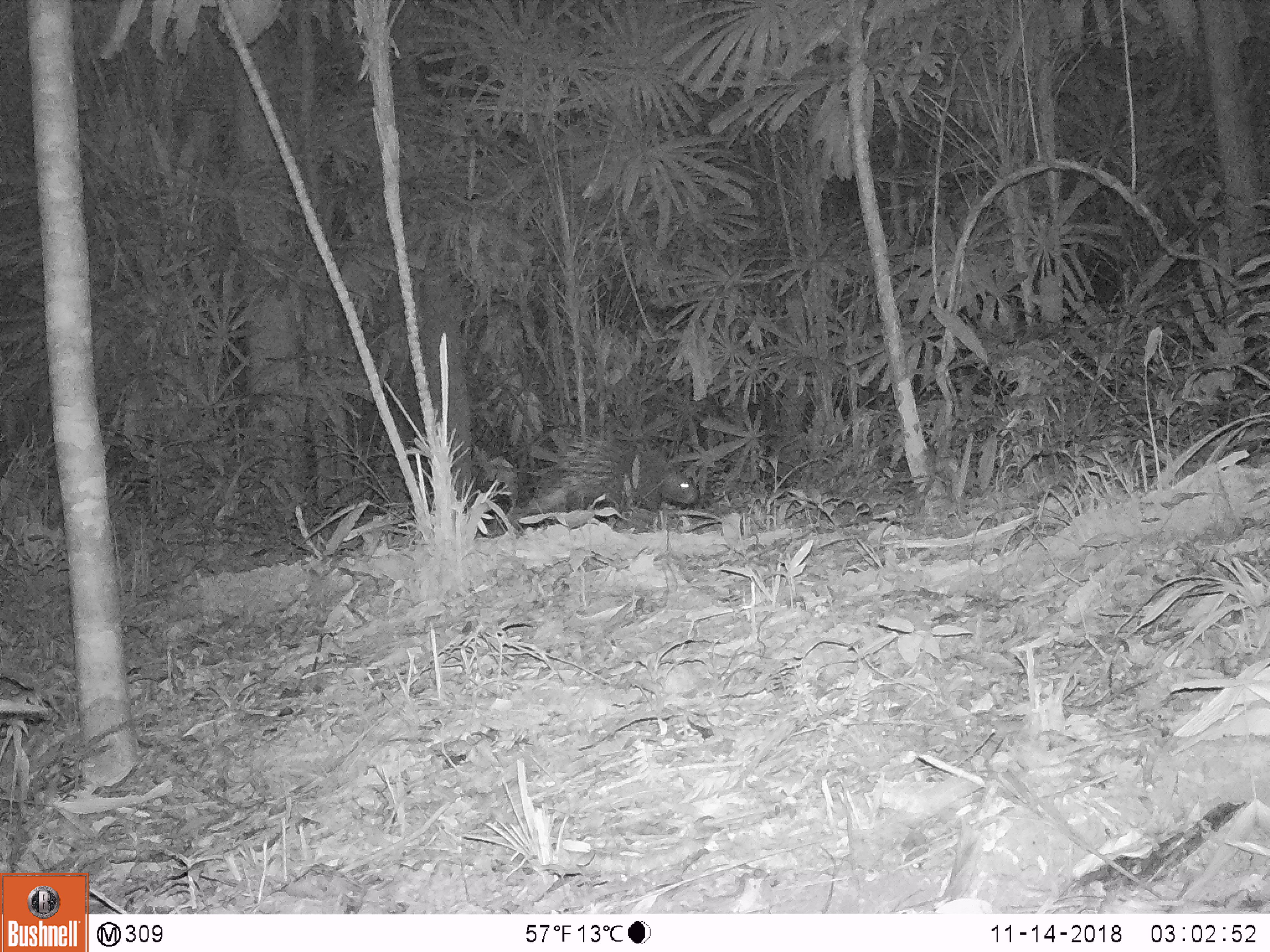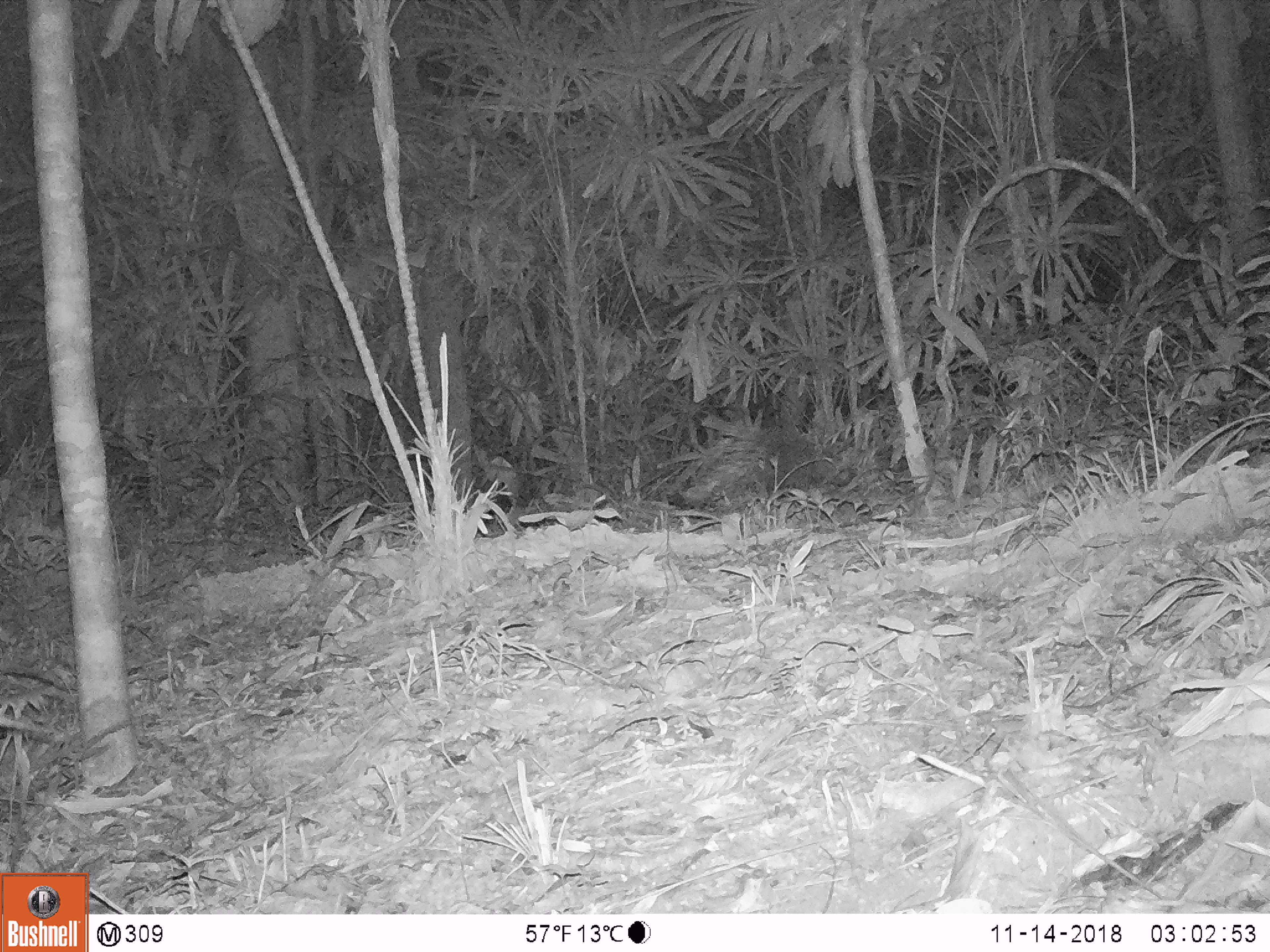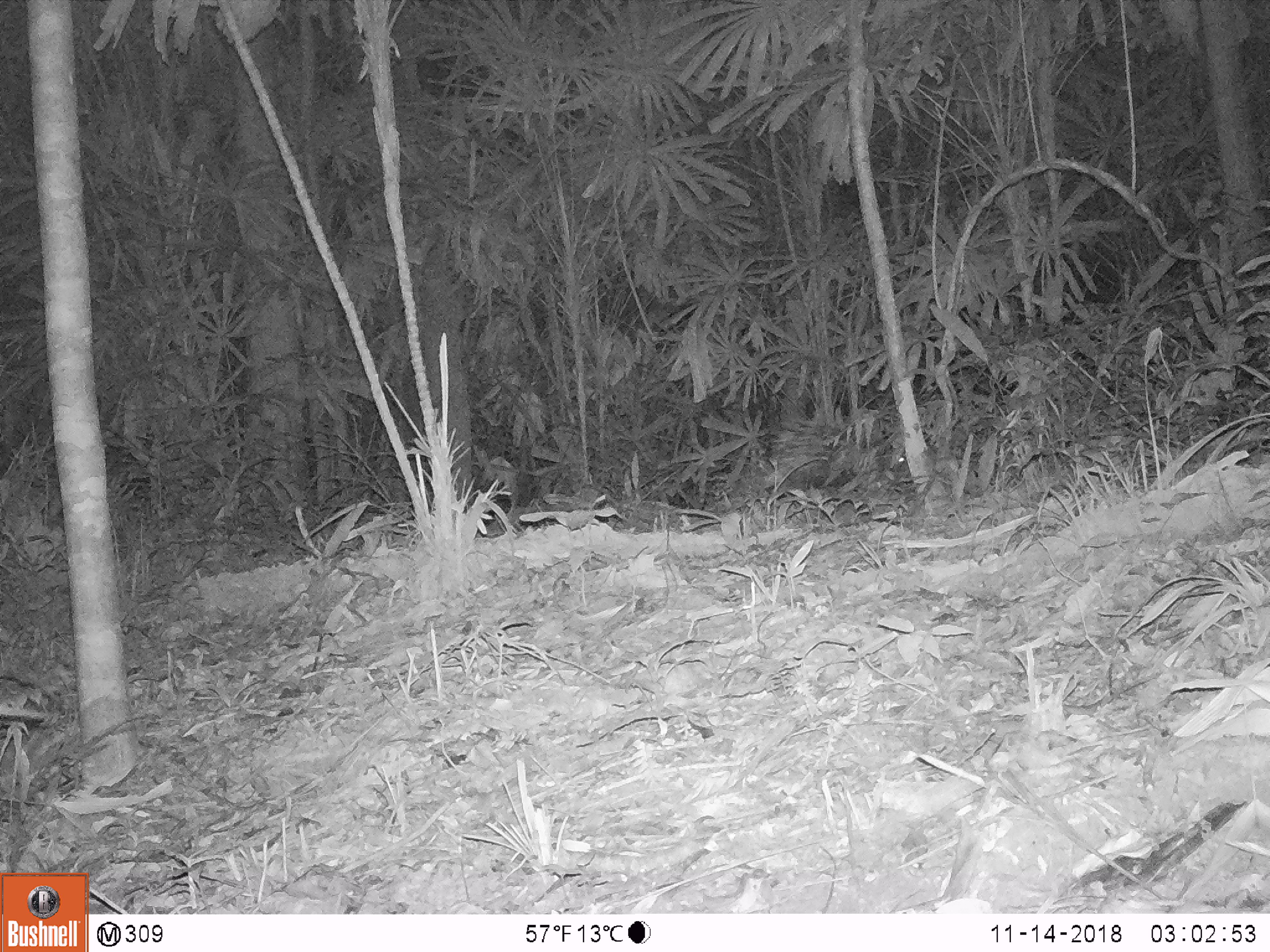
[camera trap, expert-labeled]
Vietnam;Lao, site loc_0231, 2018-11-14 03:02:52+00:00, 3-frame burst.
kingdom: Animalia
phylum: Chordata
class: Mammalia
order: Rodentia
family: Hystricidae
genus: Hystrix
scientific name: Hystrix brachyura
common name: malayan porcupine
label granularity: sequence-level